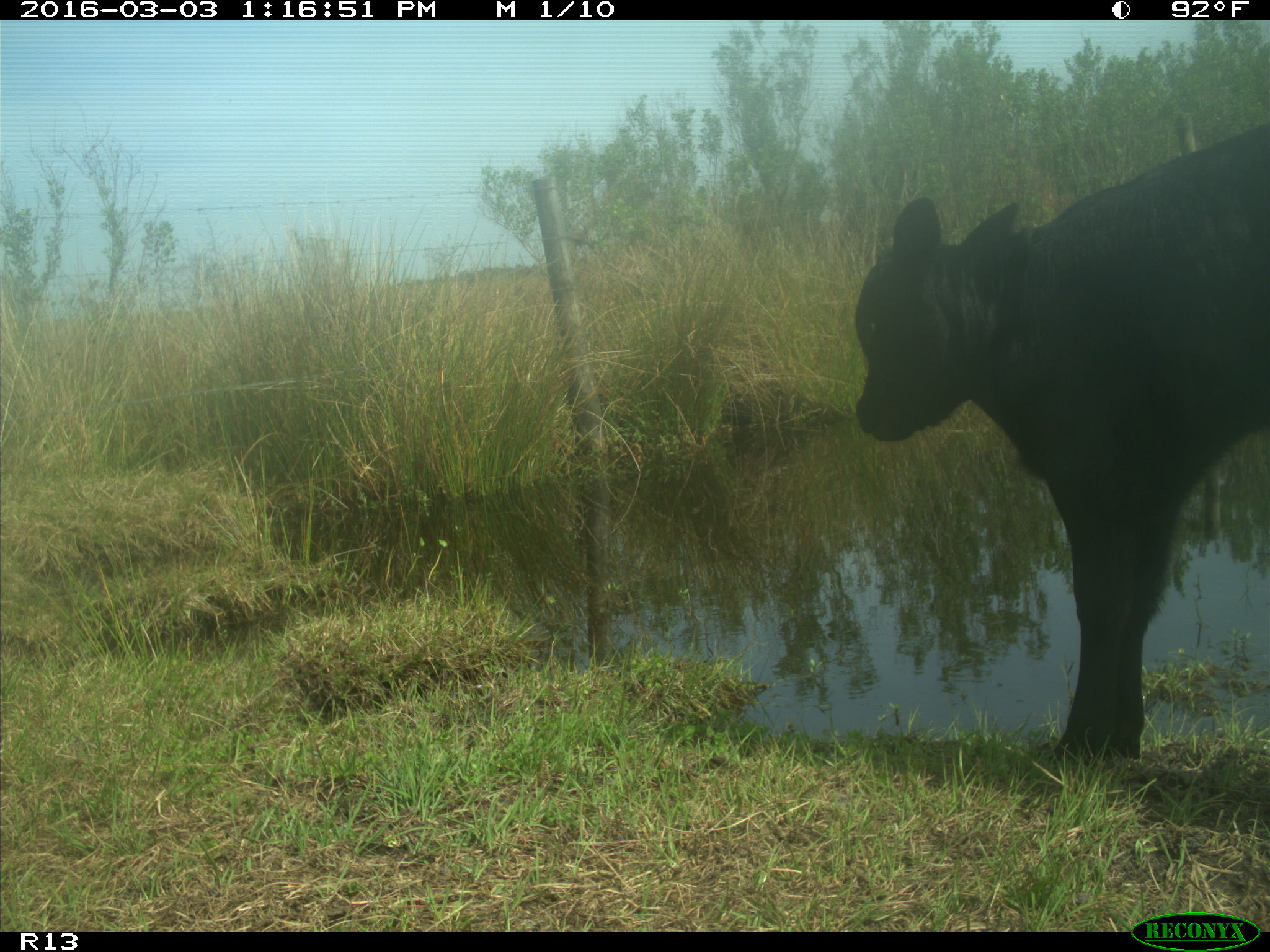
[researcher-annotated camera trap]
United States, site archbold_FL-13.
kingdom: Animalia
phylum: Chordata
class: Mammalia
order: Artiodactyla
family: Bovidae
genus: Bos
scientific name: Bos taurus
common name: domestic cow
Bos taurus (domestic cow).